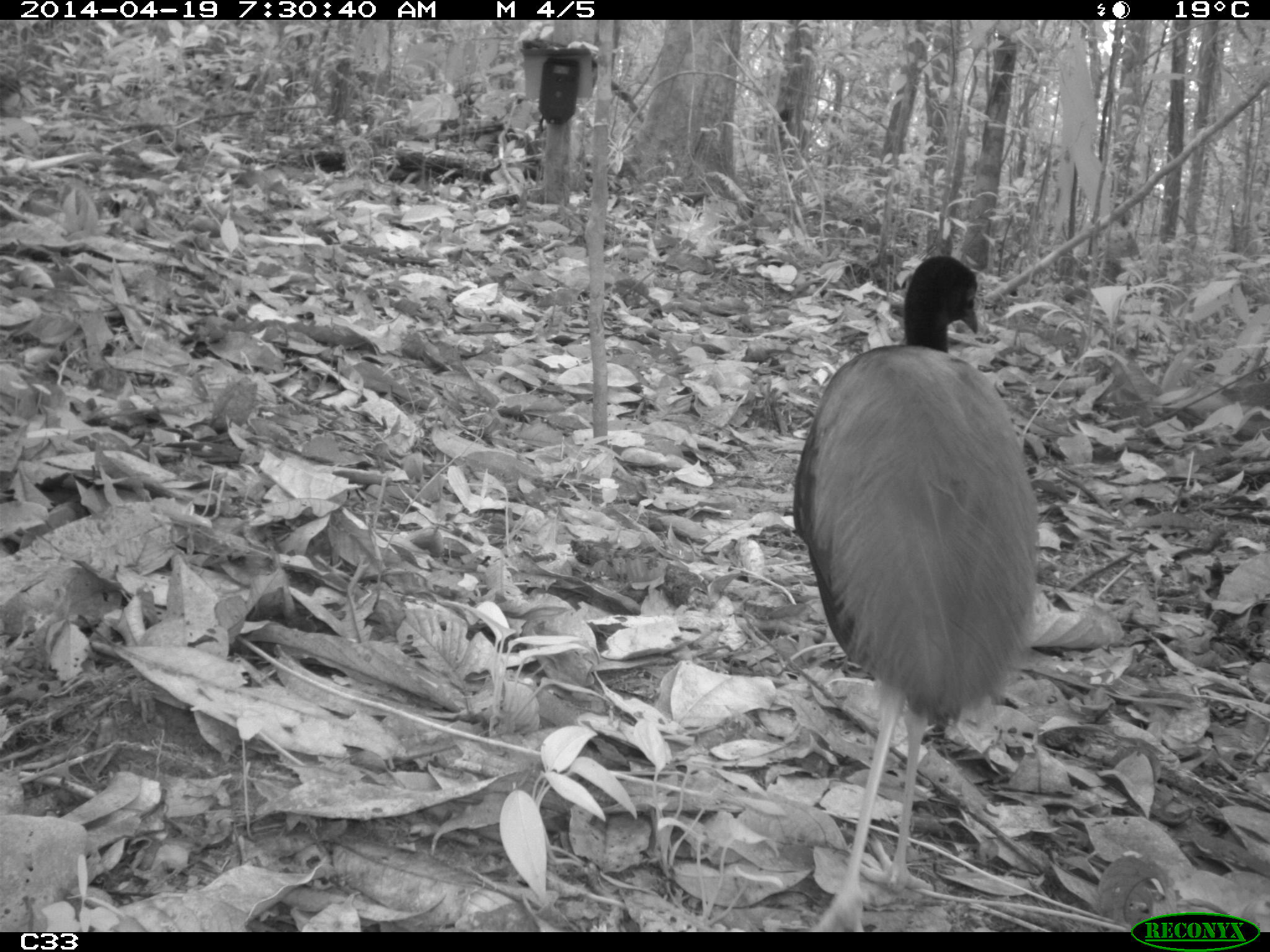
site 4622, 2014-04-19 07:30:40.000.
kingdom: Animalia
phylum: Chordata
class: Aves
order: Gruiformes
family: Psophiidae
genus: Psophia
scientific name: Psophia crepitans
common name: gray-winged trumpeter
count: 4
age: adult